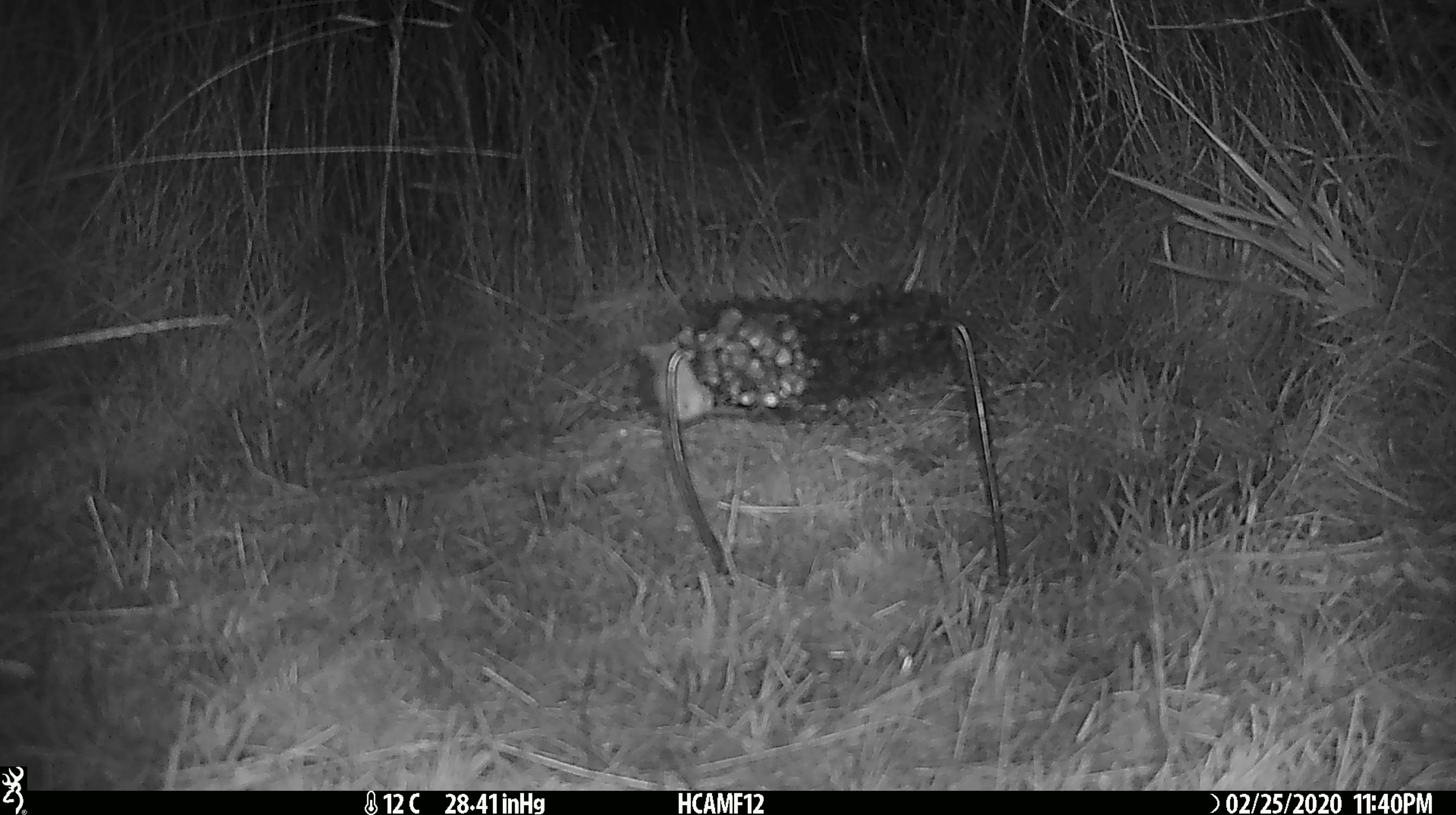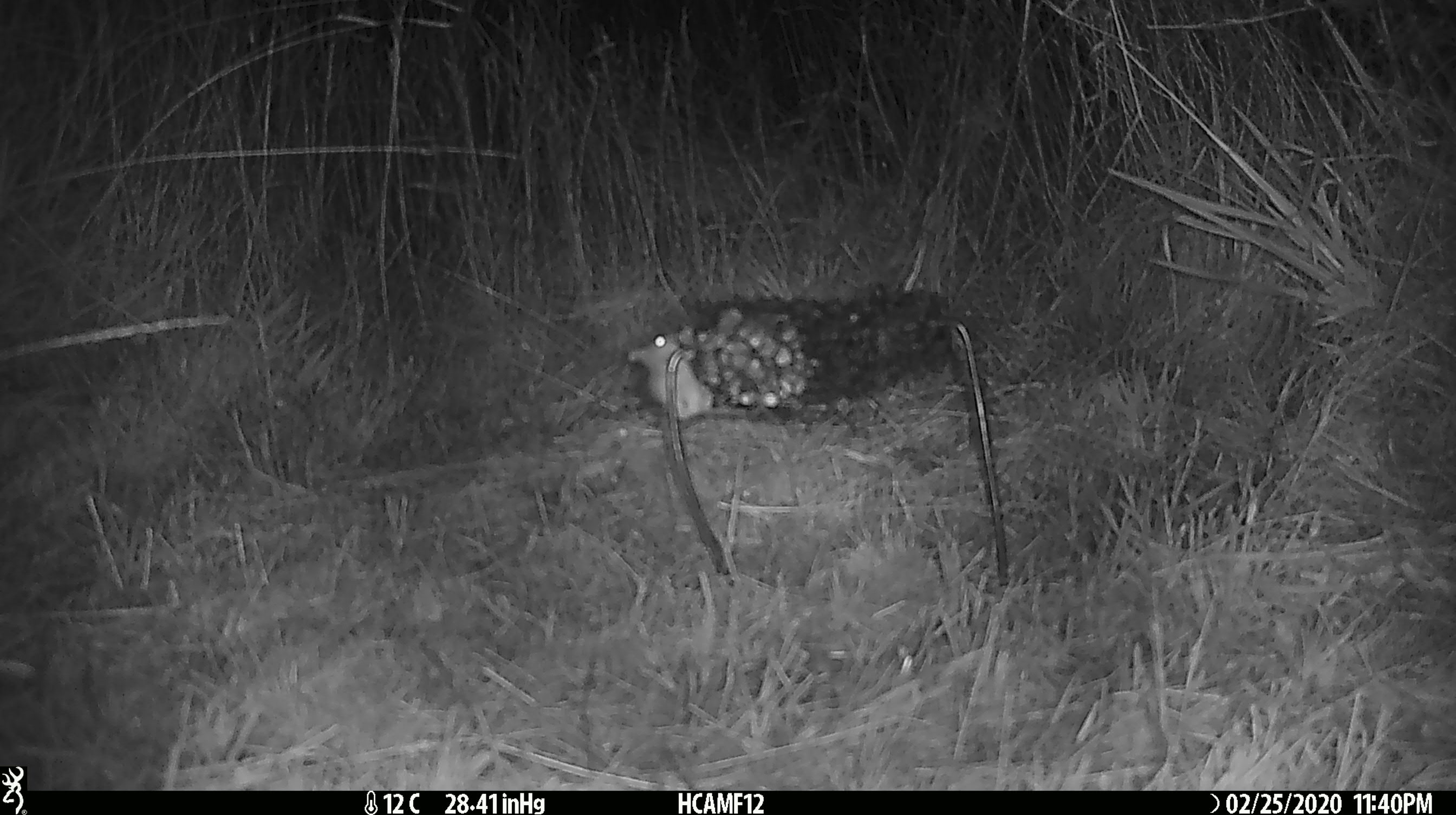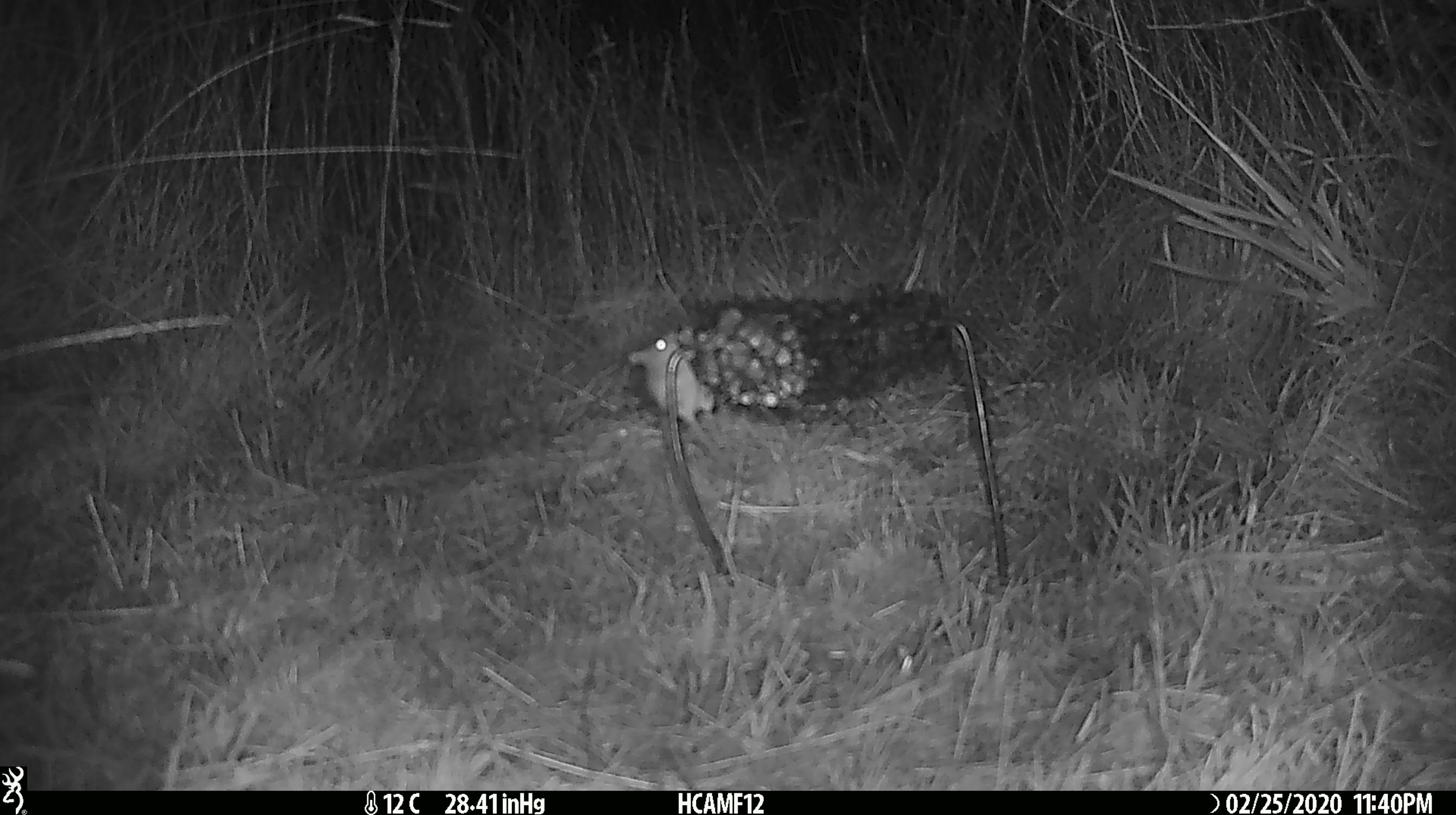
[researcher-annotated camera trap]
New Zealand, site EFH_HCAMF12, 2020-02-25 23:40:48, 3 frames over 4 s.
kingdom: Animalia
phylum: Chordata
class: Mammalia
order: Rodentia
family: Muridae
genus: Mus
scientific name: Mus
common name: mouse